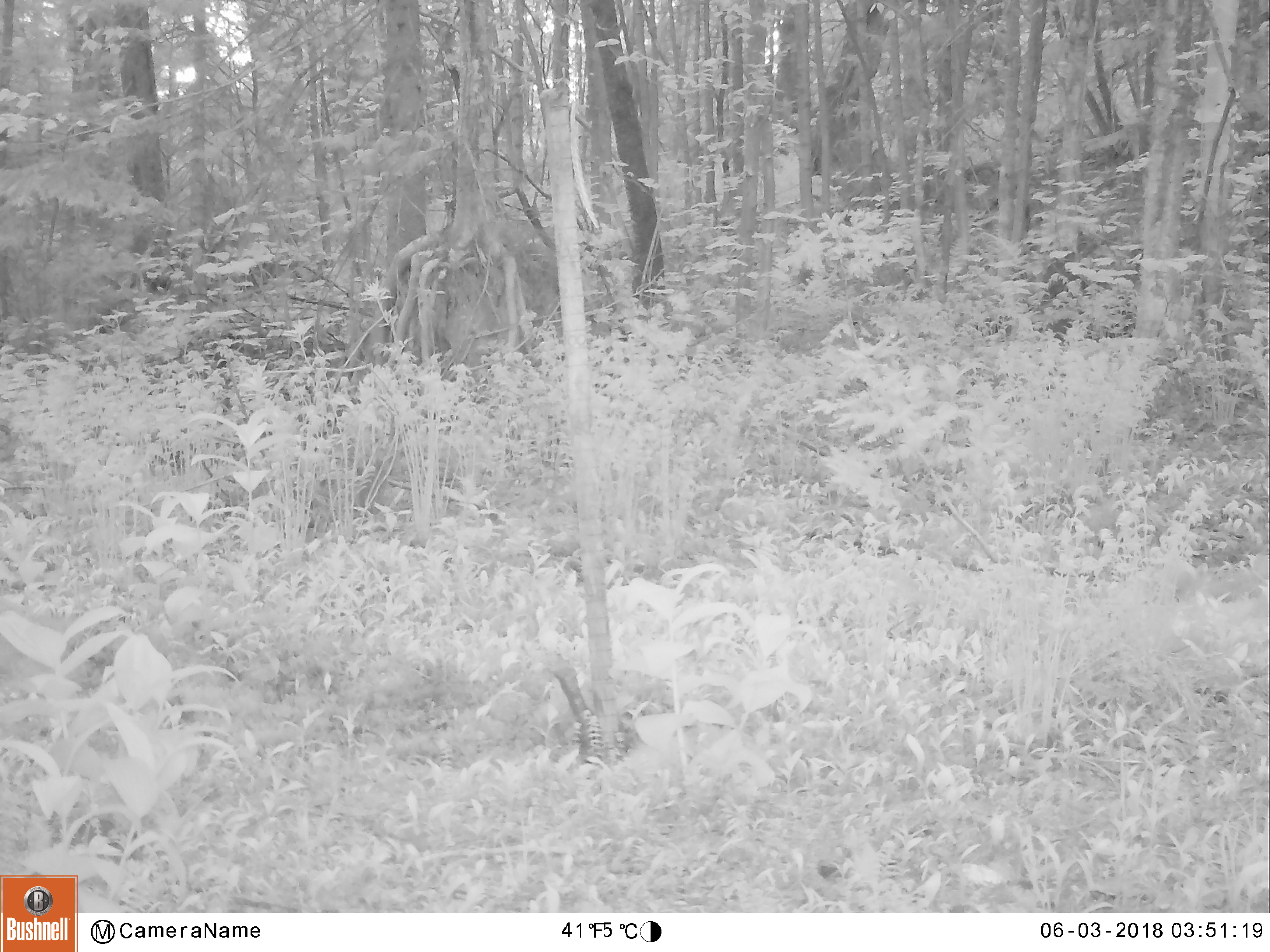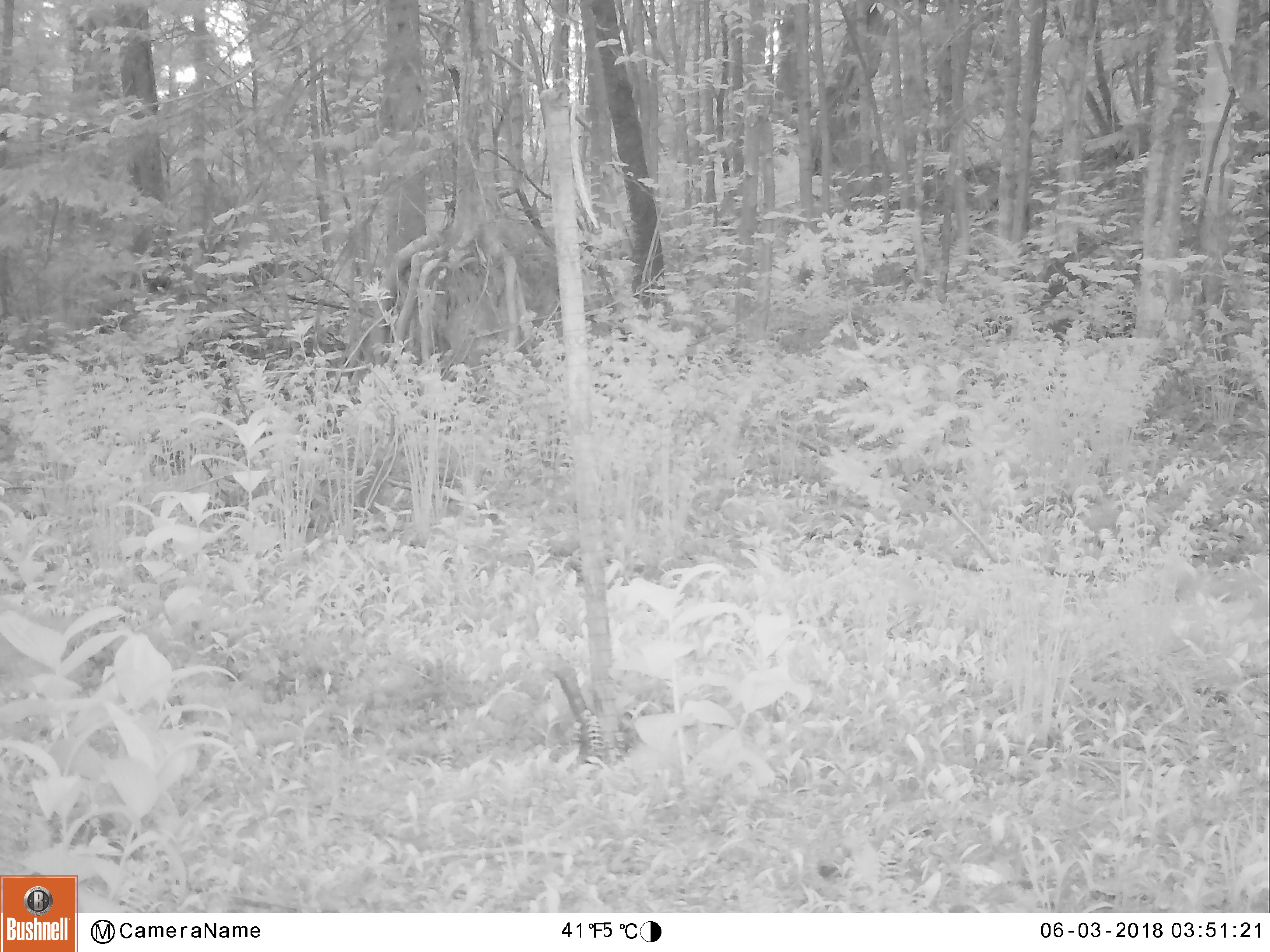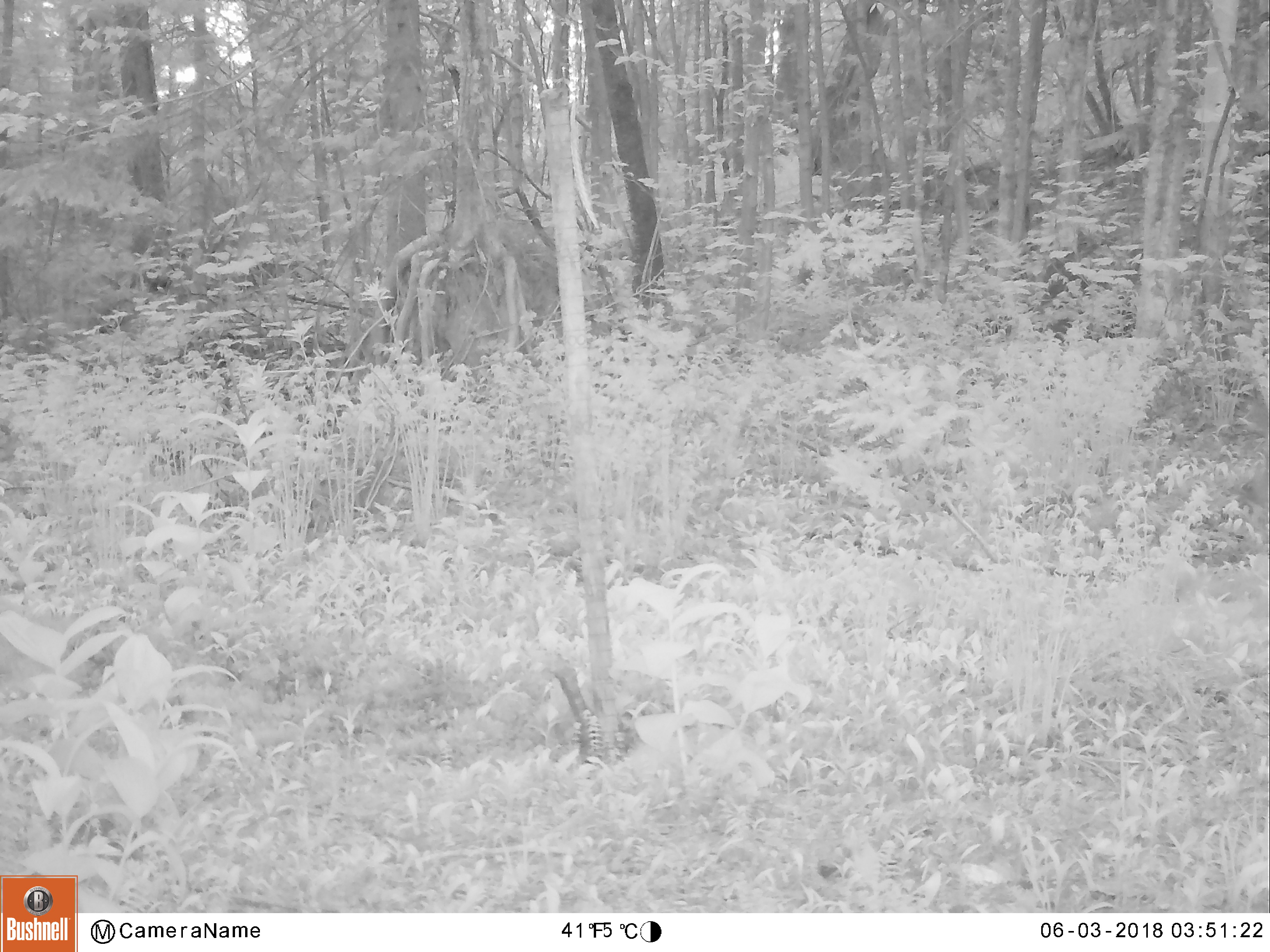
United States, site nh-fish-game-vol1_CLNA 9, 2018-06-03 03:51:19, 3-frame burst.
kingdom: Animalia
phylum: Chordata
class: Mammalia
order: Artiodactyla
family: Cervidae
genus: Odocoileus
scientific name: Odocoileus virginianus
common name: white-tailed deer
White-tailed deer (Odocoileus virginianus).